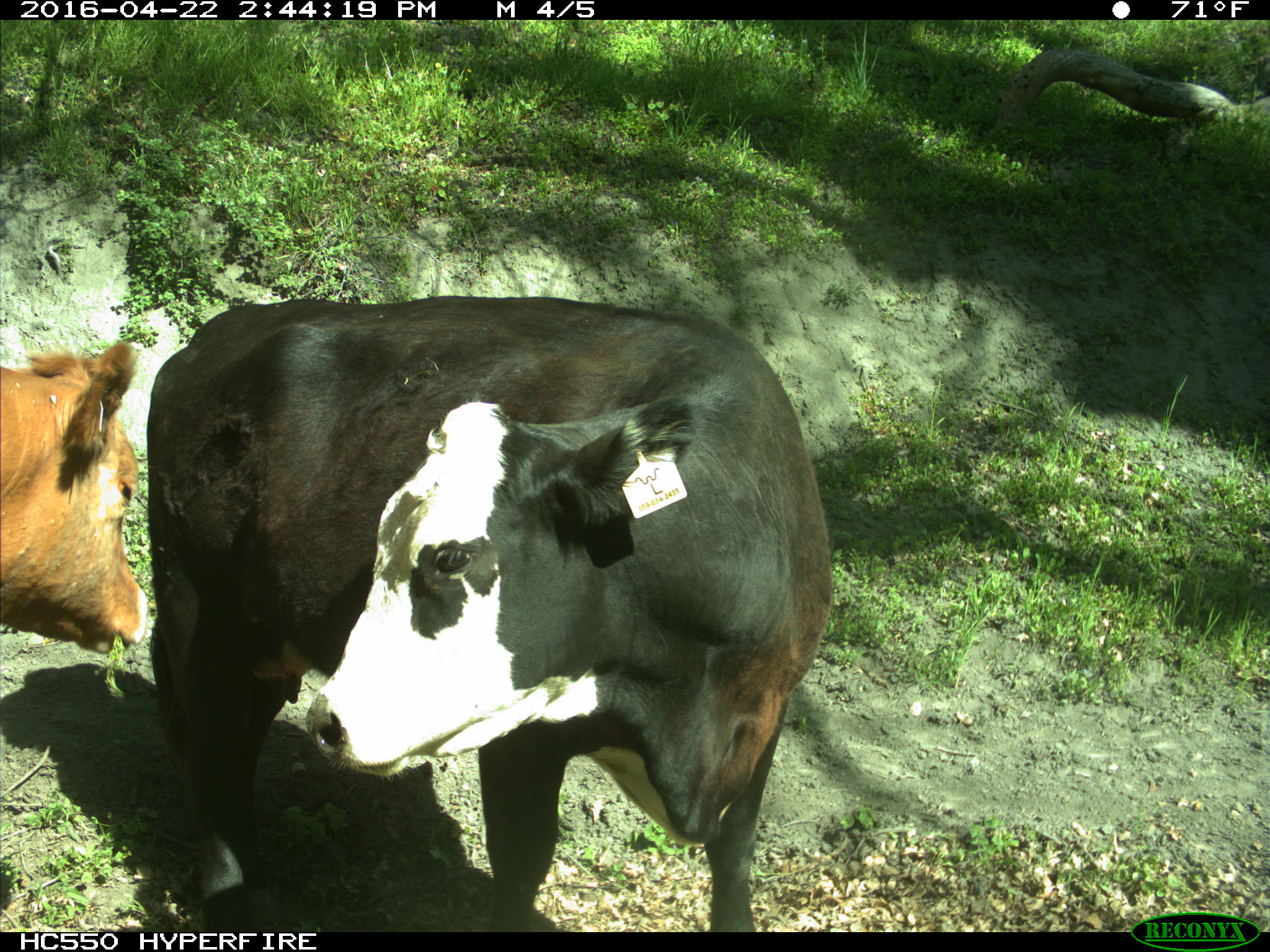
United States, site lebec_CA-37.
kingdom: Animalia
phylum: Chordata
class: Mammalia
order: Artiodactyla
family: Bovidae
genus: Bos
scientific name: Bos taurus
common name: domestic cow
Bos taurus (domestic cow).